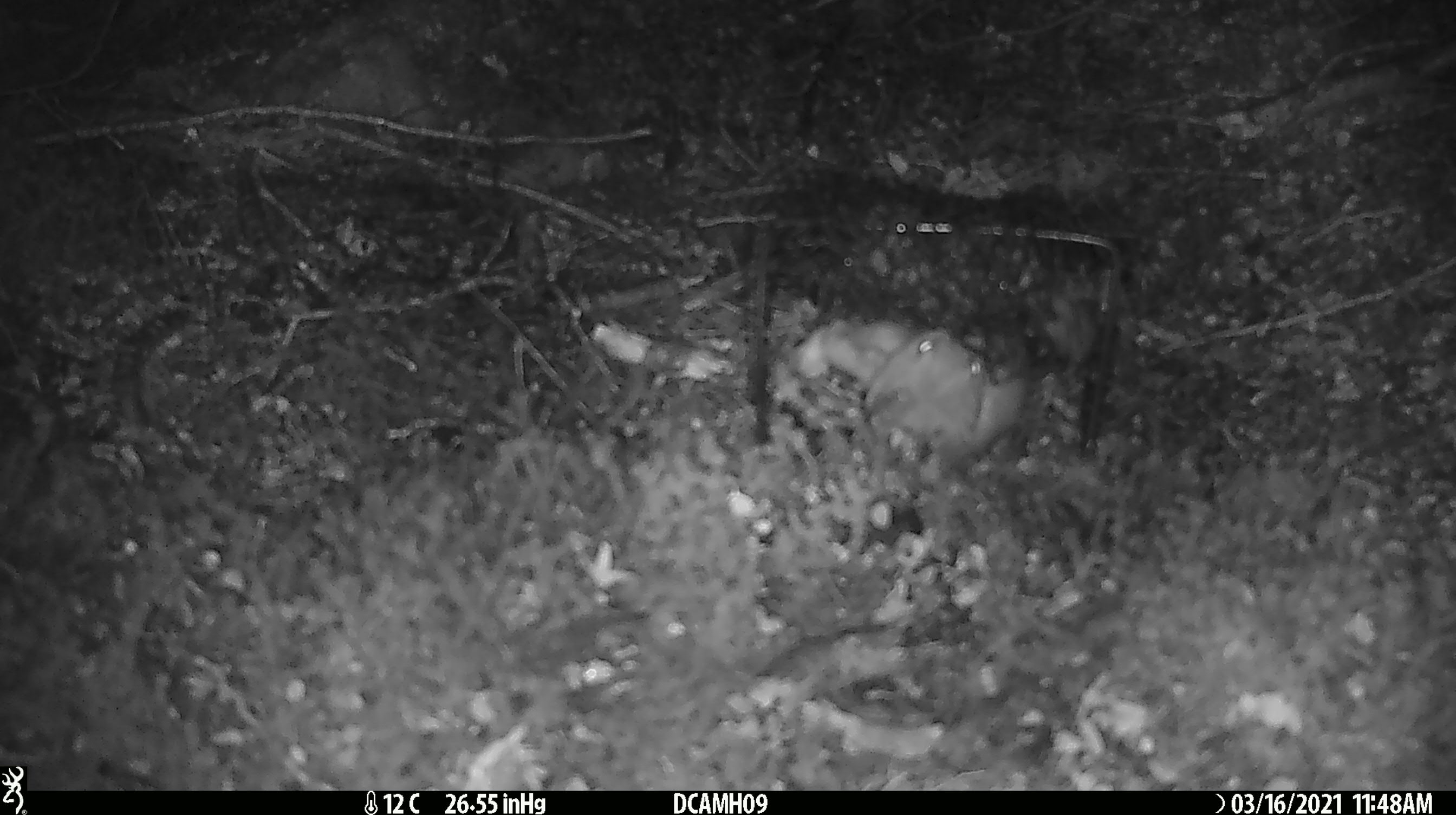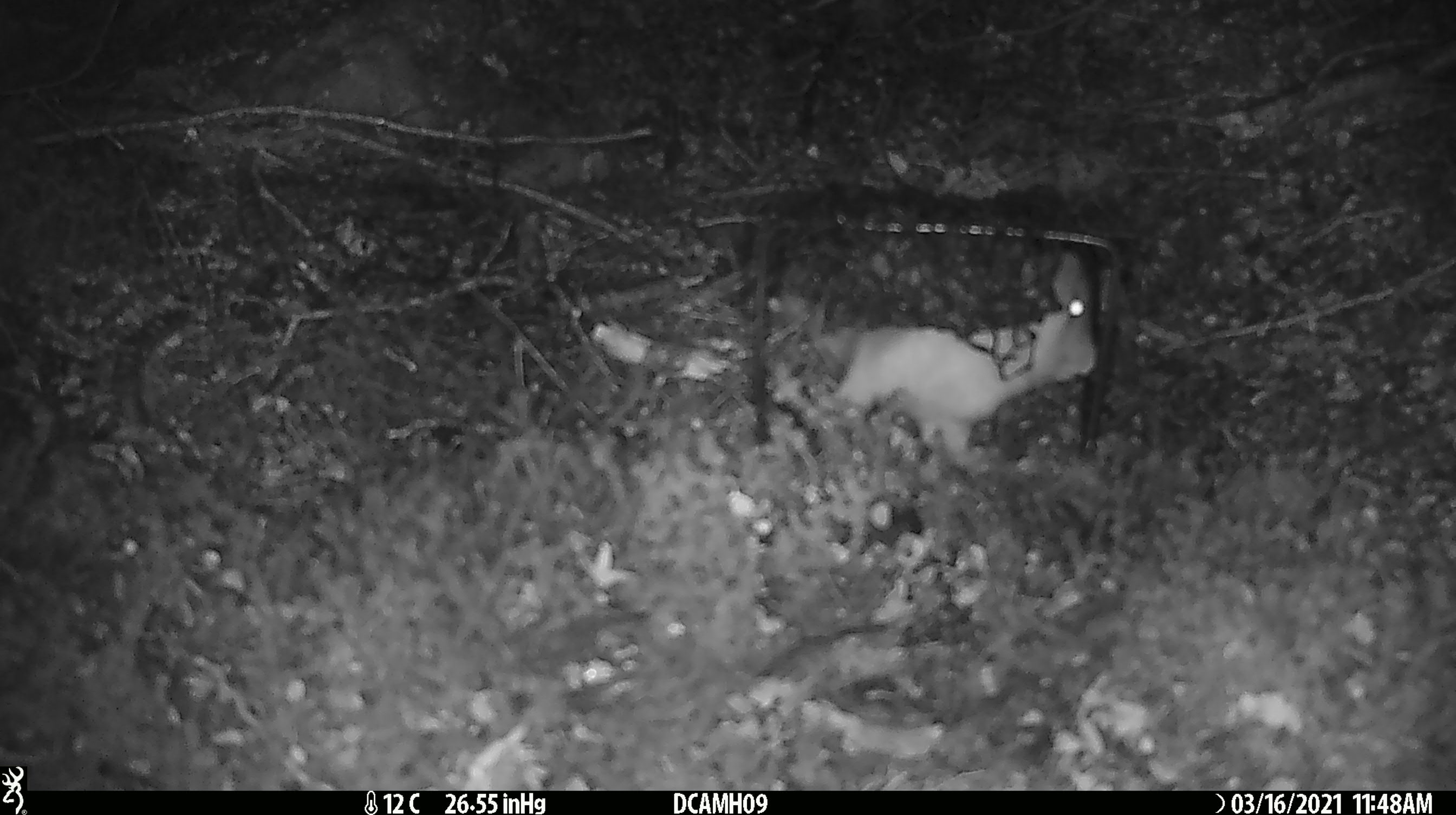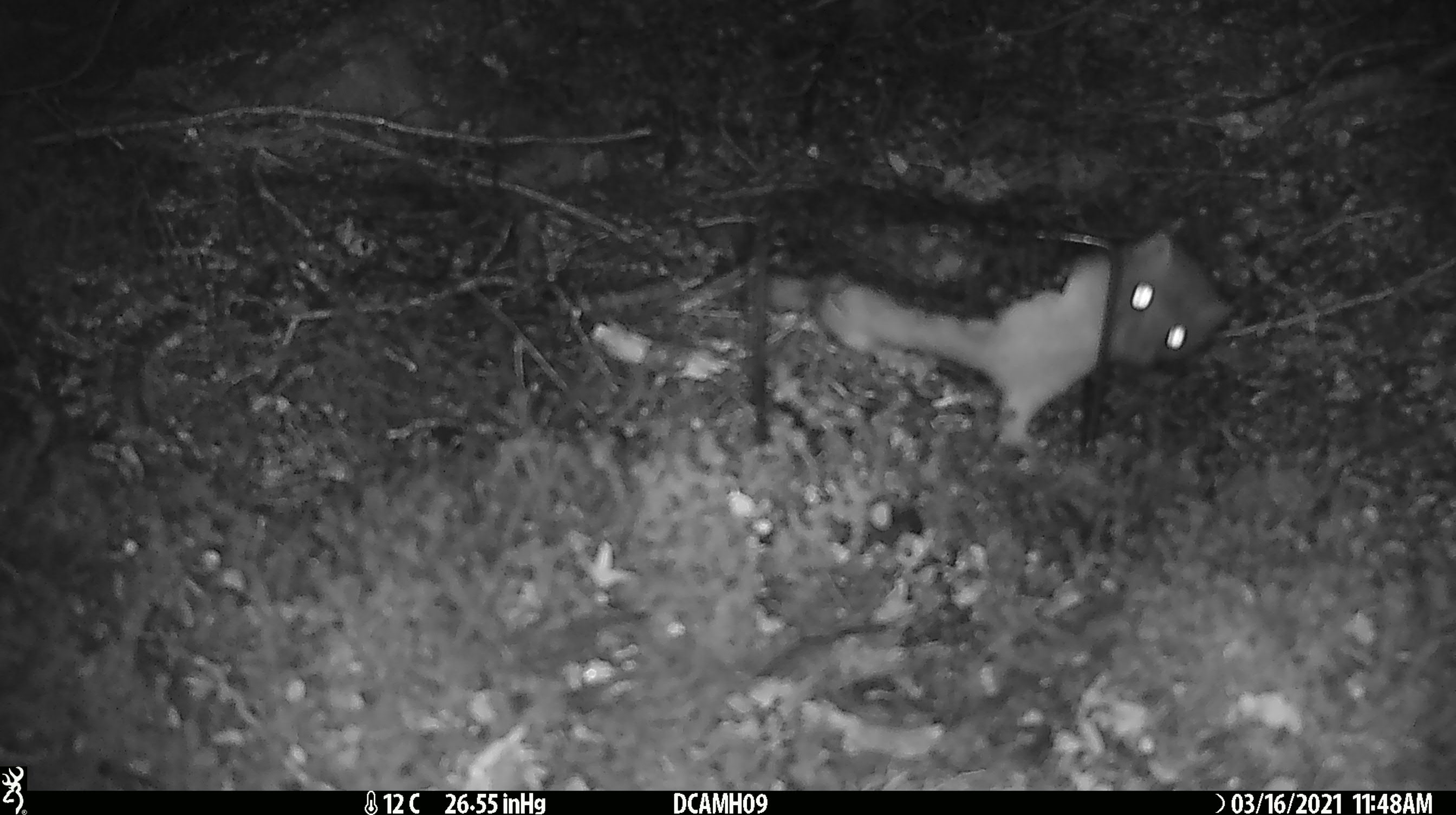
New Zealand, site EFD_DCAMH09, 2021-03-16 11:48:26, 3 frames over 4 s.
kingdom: Animalia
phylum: Chordata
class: Mammalia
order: Carnivora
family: Mustelidae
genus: Mustela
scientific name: Mustela erminea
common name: stoat